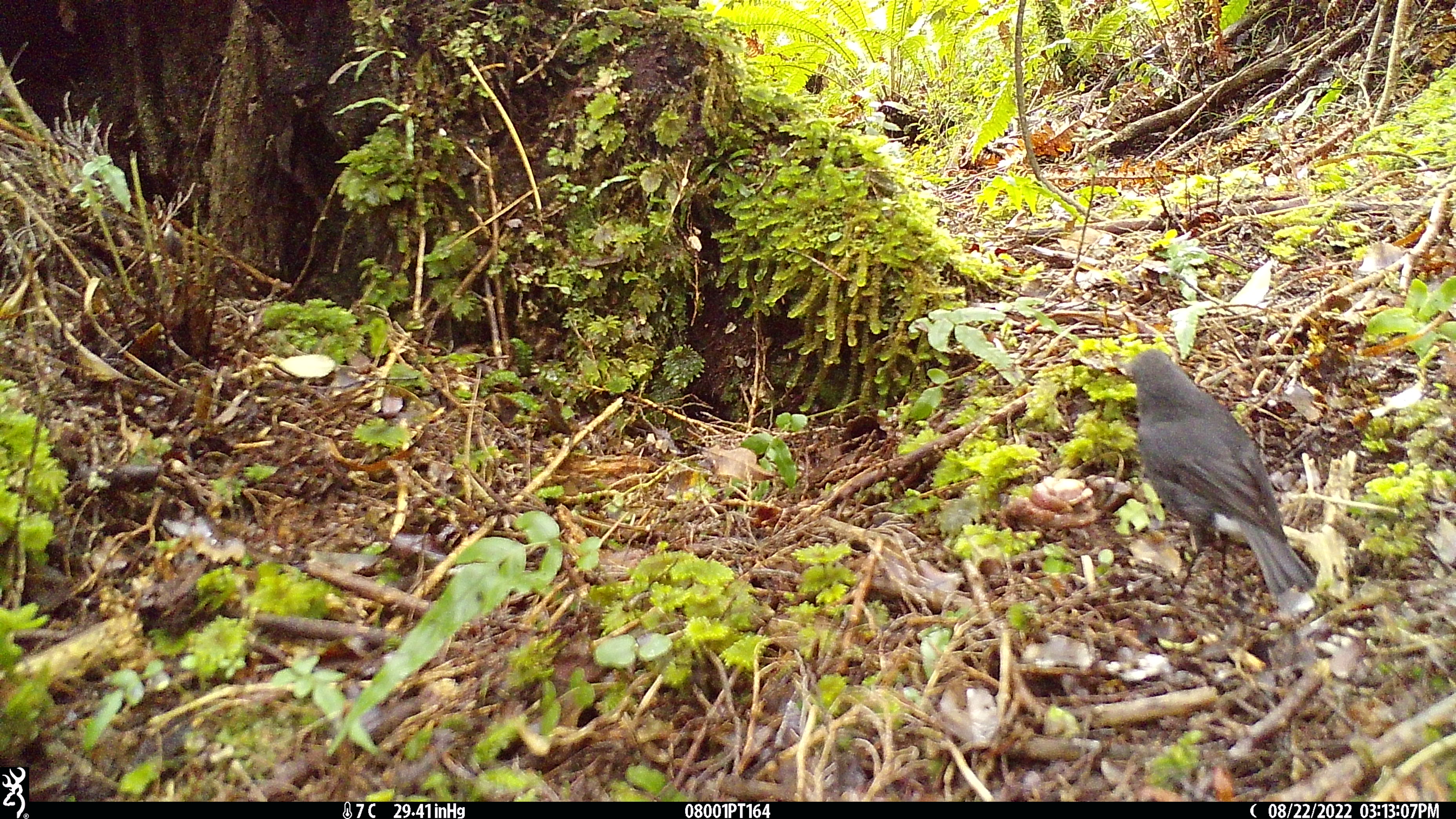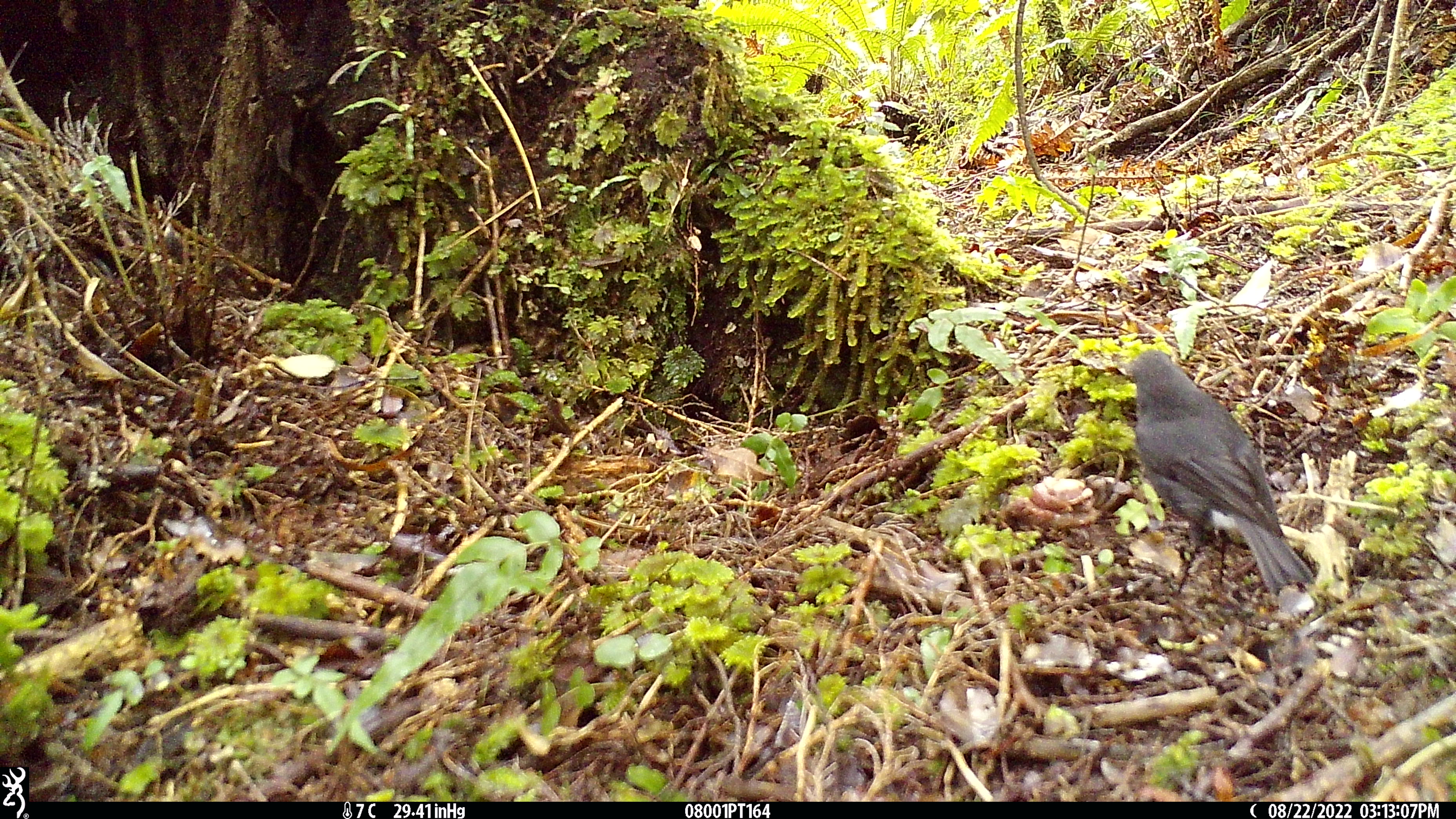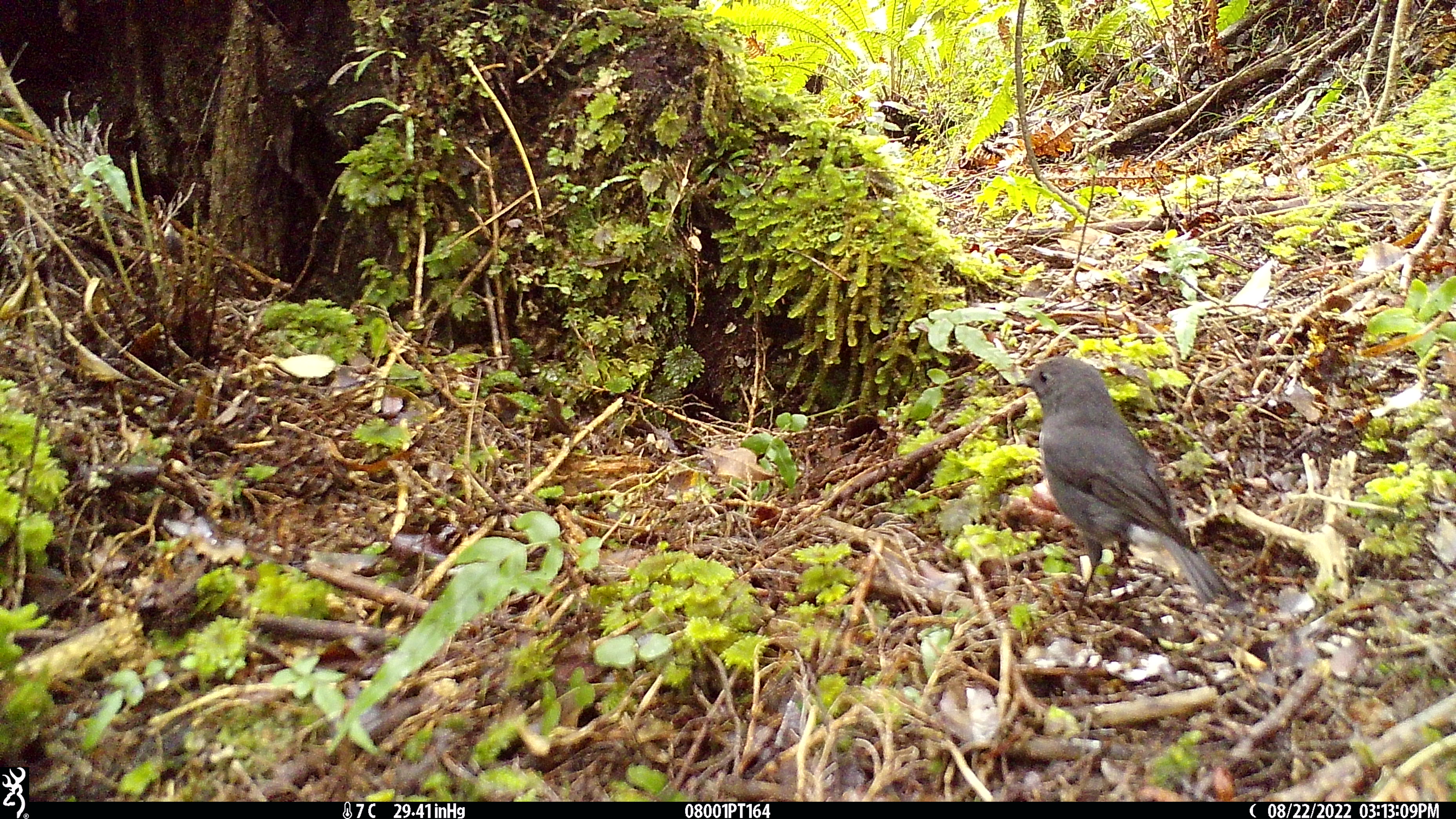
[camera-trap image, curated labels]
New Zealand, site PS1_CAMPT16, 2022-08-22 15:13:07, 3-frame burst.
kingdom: Animalia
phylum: Chordata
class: Aves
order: Passeriformes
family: Petroicidae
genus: Petroica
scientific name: Petroica australis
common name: new zealand robin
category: robin